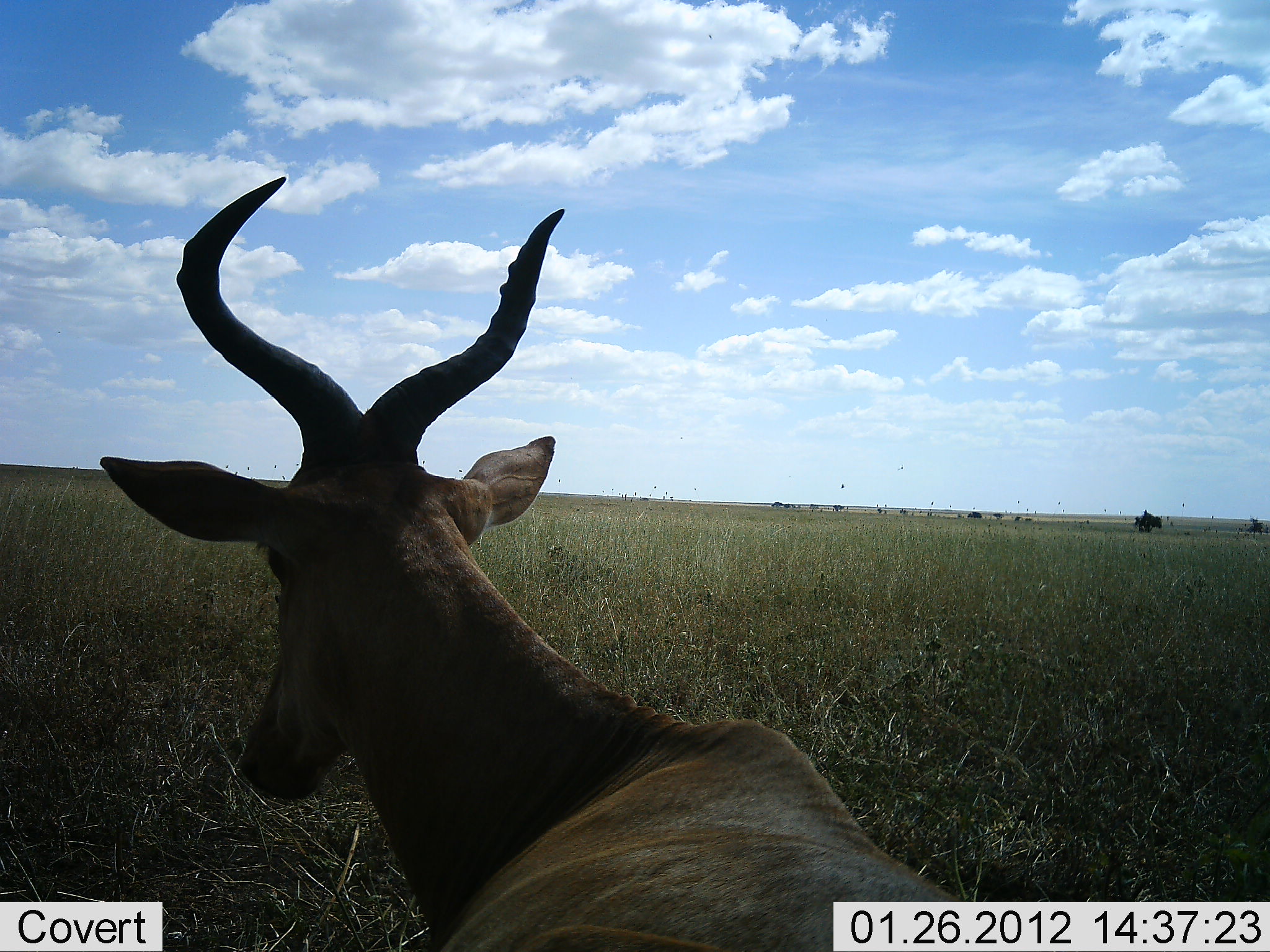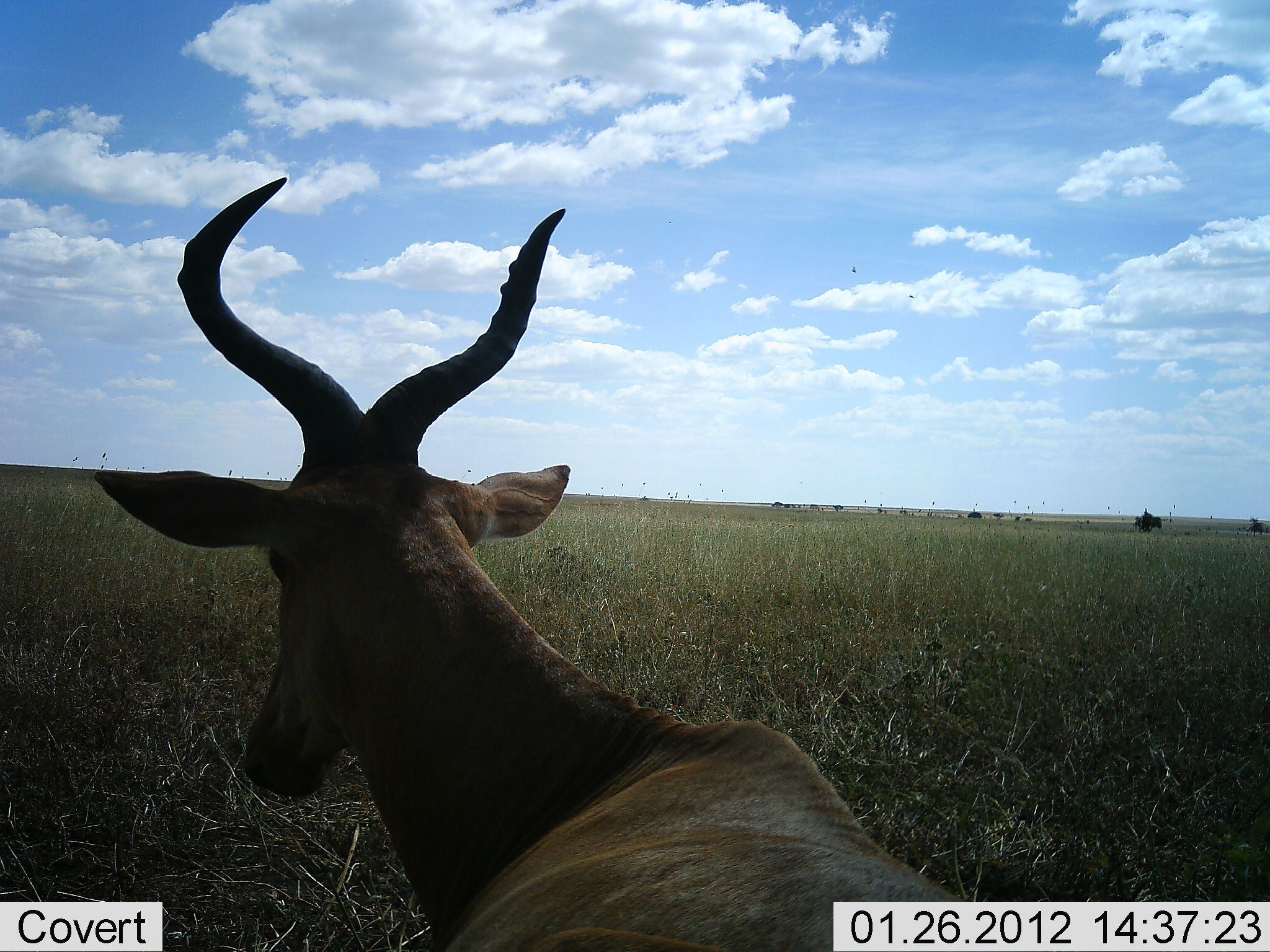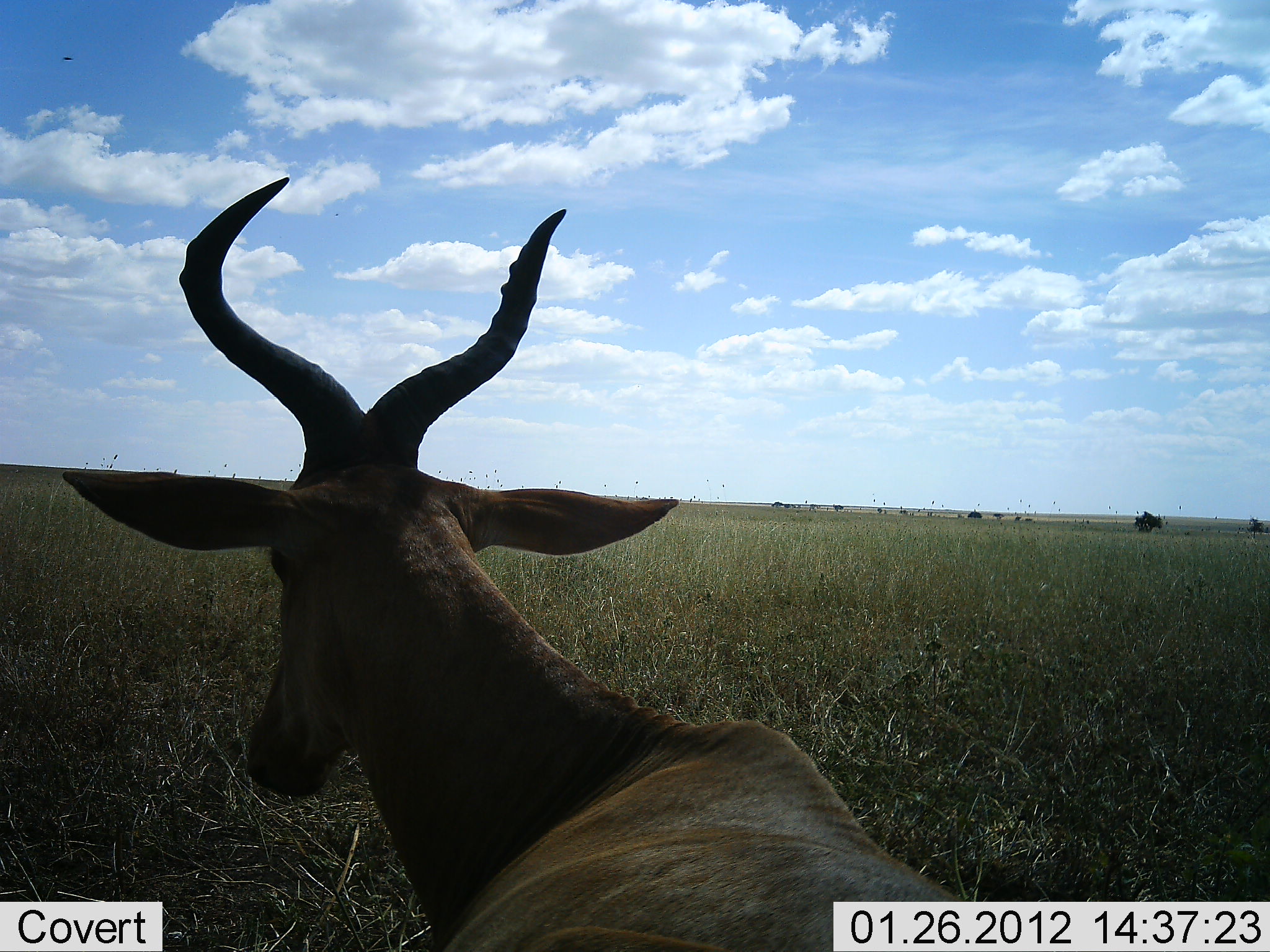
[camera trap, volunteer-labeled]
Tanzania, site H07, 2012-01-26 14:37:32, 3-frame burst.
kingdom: Animalia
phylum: Chordata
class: Mammalia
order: Artiodactyla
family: Bovidae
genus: Alcelaphus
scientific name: Alcelaphus buselaphus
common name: hartebeest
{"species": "hartebeest (Alcelaphus buselaphus)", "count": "1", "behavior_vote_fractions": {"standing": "35%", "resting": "59%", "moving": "12%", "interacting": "0%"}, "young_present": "0%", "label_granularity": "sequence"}